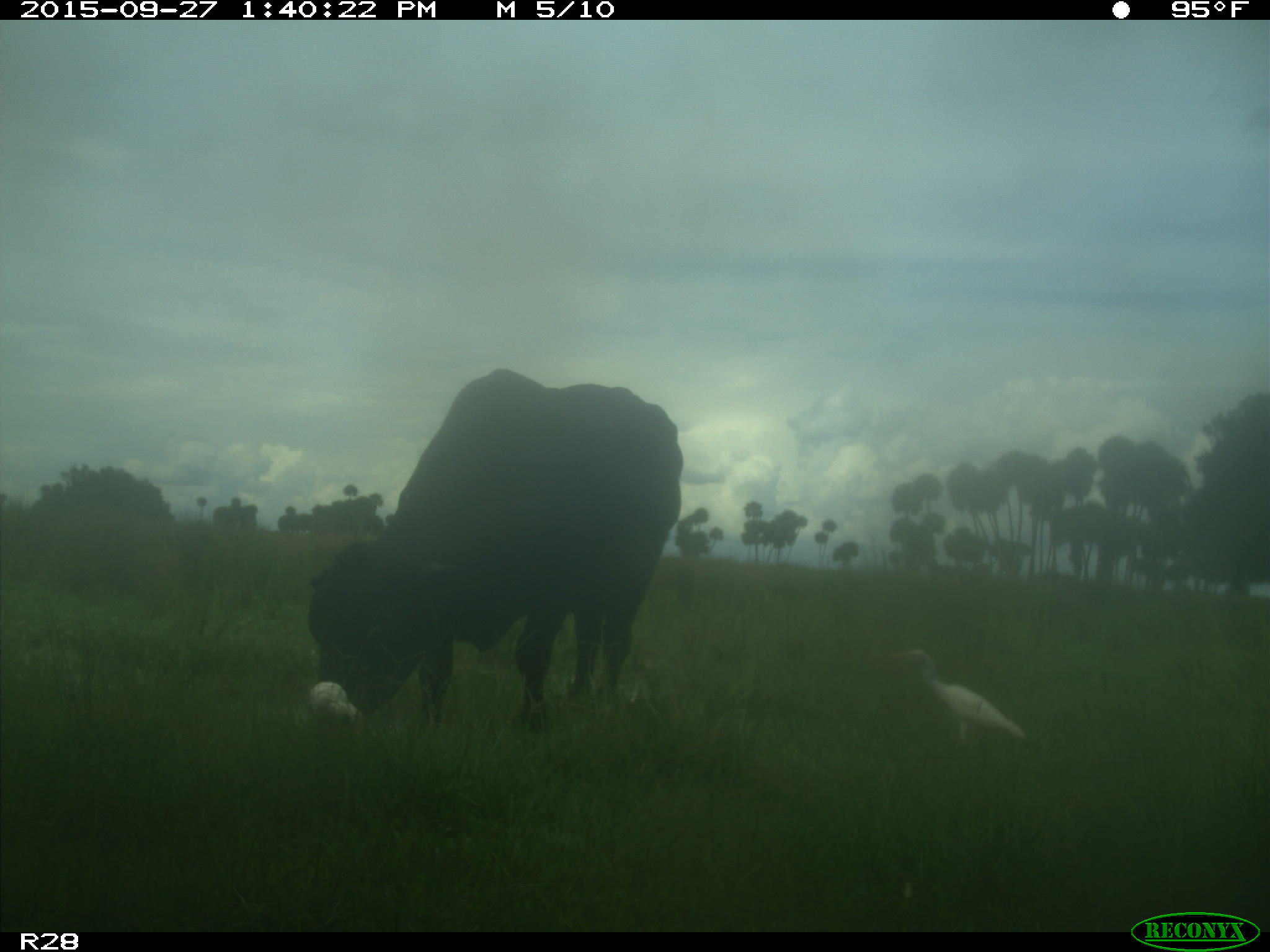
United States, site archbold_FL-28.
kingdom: Animalia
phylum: Chordata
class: Mammalia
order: Artiodactyla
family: Bovidae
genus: Bos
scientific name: Bos taurus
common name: domestic cow